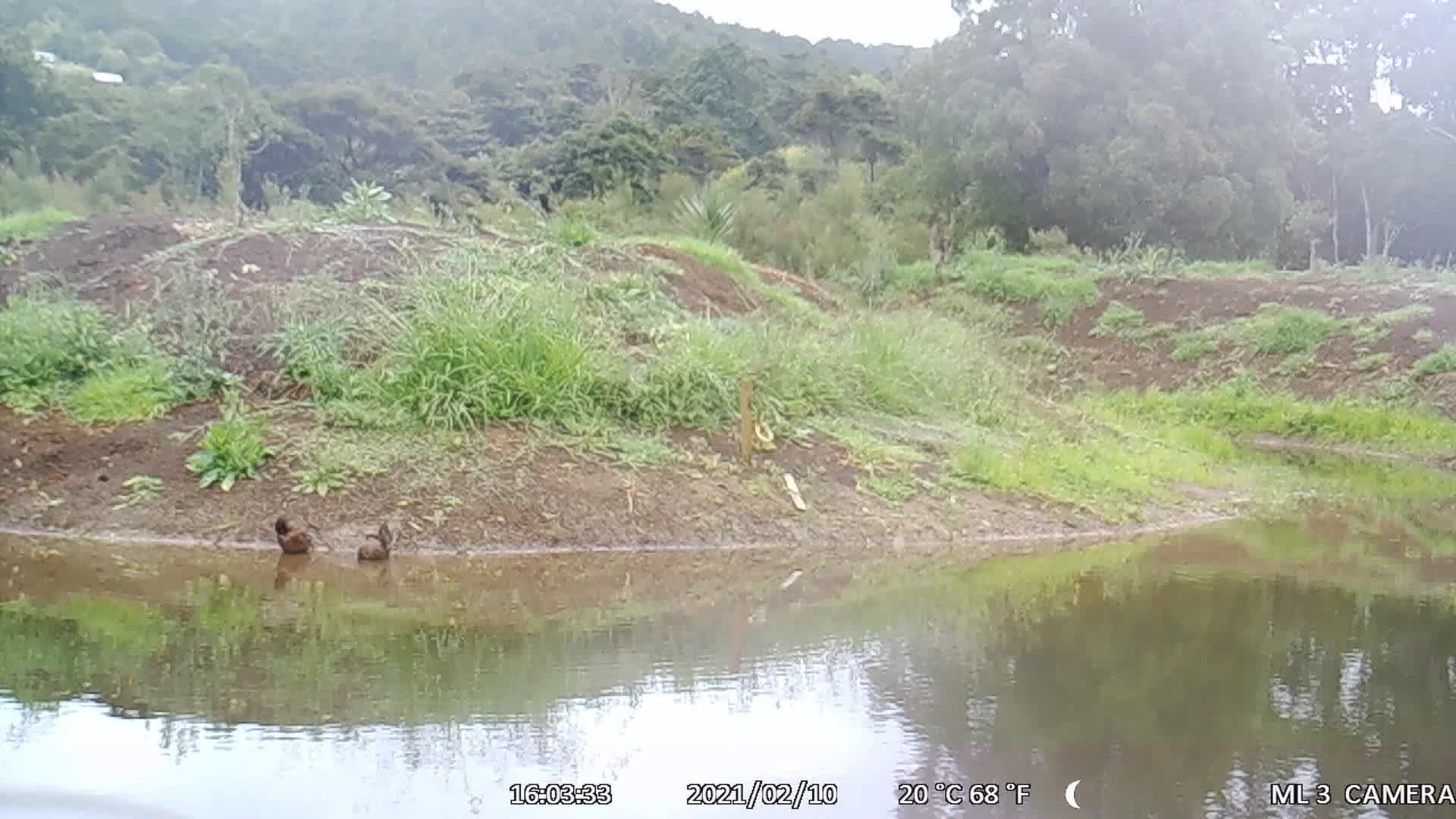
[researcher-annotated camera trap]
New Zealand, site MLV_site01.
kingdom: Animalia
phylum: Chordata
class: Aves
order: Anseriformes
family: Anatidae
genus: Anas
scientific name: Anas chlorotis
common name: brown teal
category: pateke